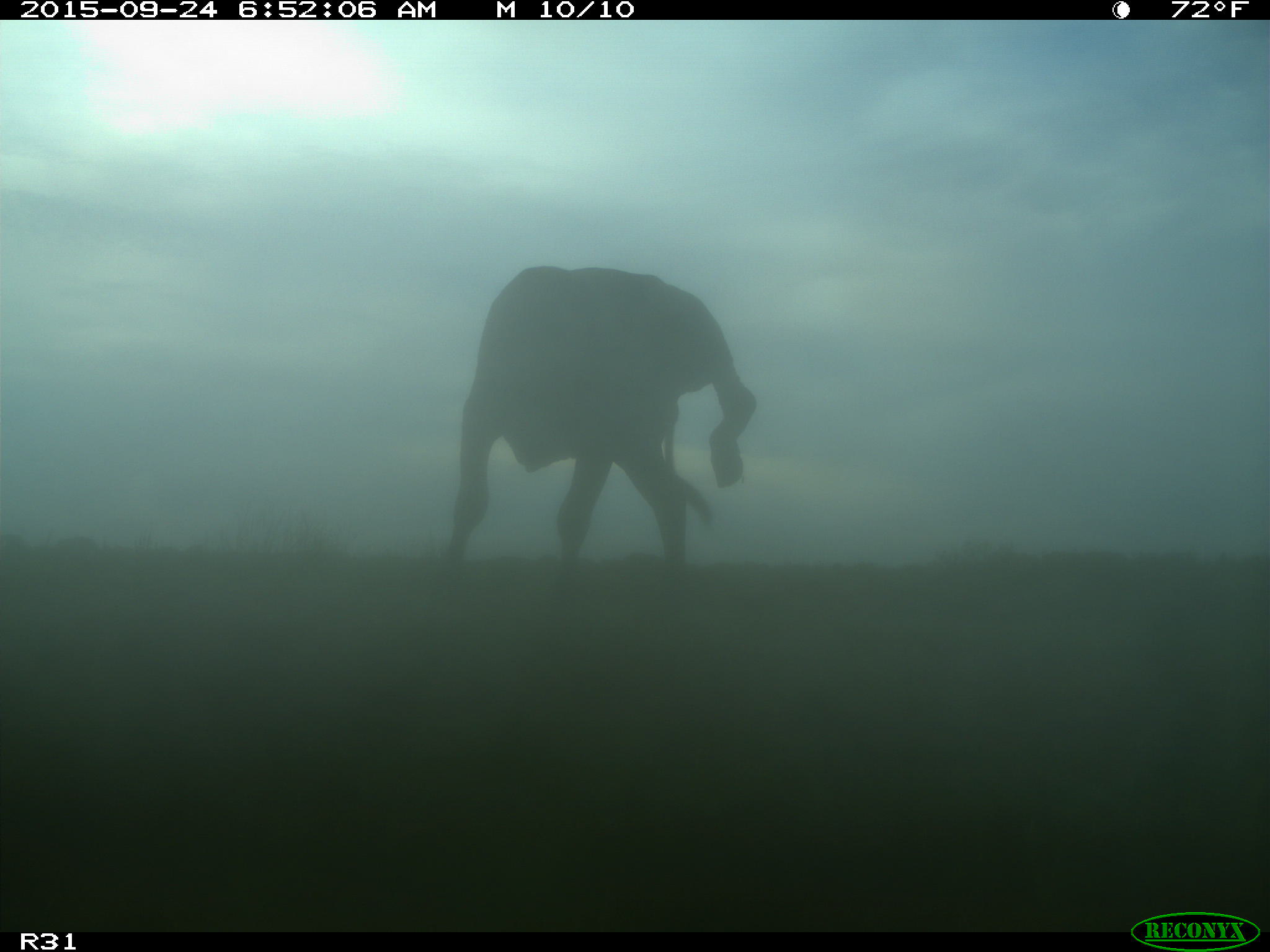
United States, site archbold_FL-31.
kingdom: Animalia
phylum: Chordata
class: Mammalia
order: Artiodactyla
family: Bovidae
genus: Bos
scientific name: Bos taurus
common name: domestic cow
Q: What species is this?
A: Bos taurus (domestic cow).